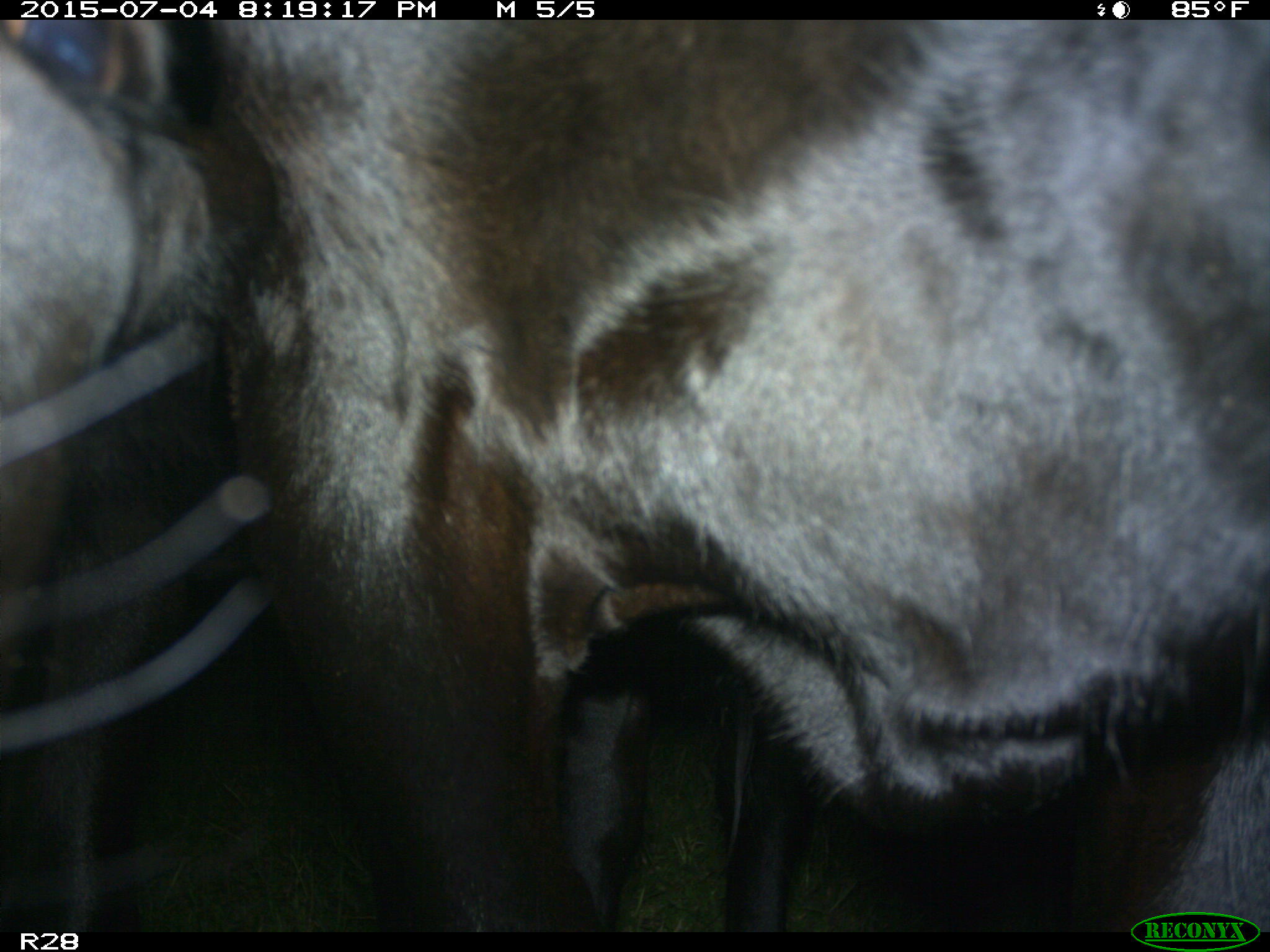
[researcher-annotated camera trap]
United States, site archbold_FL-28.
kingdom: Animalia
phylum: Chordata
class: Mammalia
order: Artiodactyla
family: Bovidae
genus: Bos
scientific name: Bos taurus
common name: domestic cow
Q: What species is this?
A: Bos taurus (domestic cow).